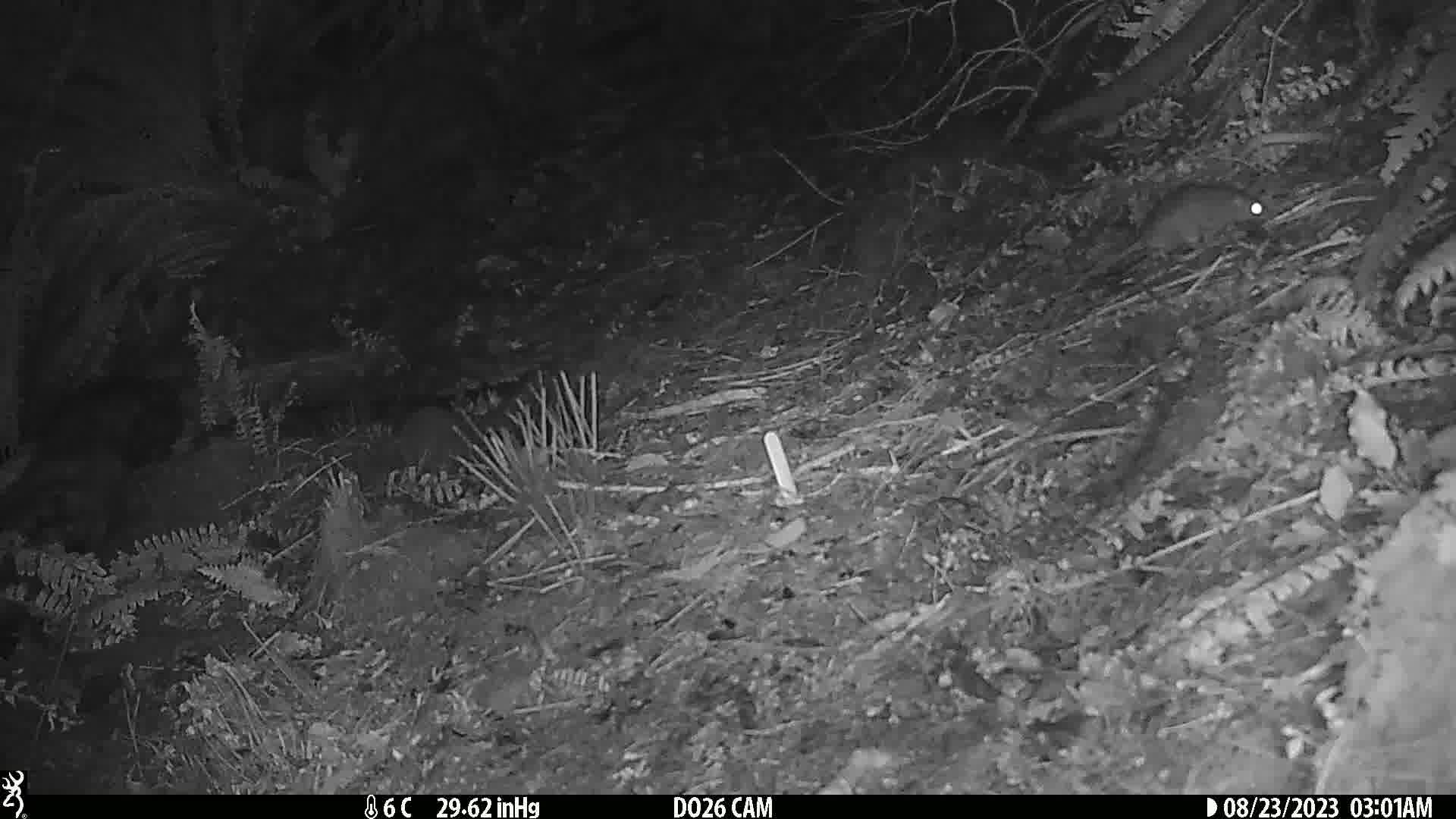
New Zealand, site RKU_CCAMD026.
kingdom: Animalia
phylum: Chordata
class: Mammalia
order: Rodentia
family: Muridae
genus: Rattus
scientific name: Rattus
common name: rat